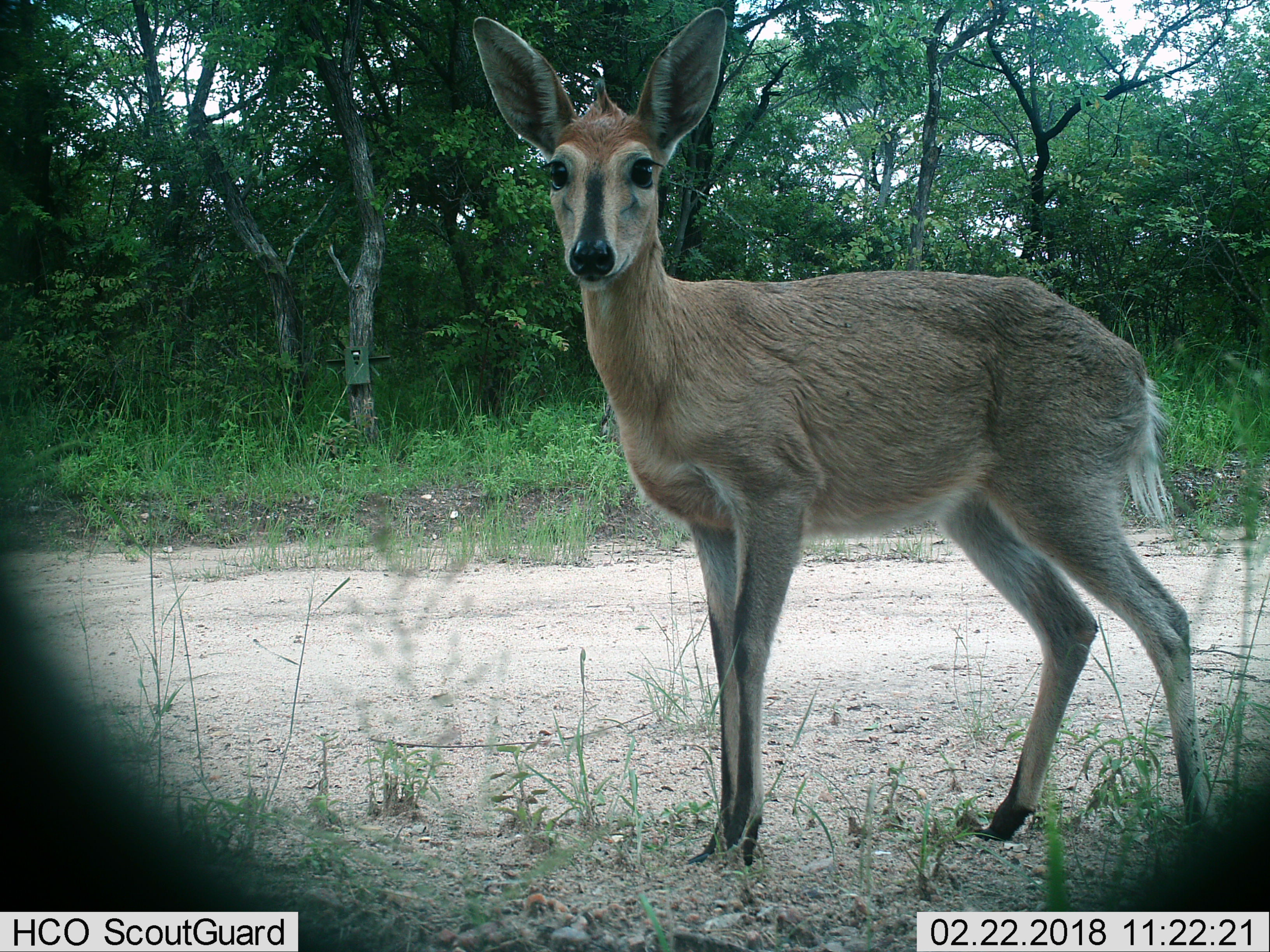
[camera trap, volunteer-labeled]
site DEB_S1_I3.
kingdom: Animalia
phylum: Chordata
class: Mammalia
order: Artiodactyla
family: Bovidae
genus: Sylvicapra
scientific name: Sylvicapra grimmia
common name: common duiker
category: duikercommongrey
Duikercommongrey (common duiker) (Sylvicapra grimmia), count 1. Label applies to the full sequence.